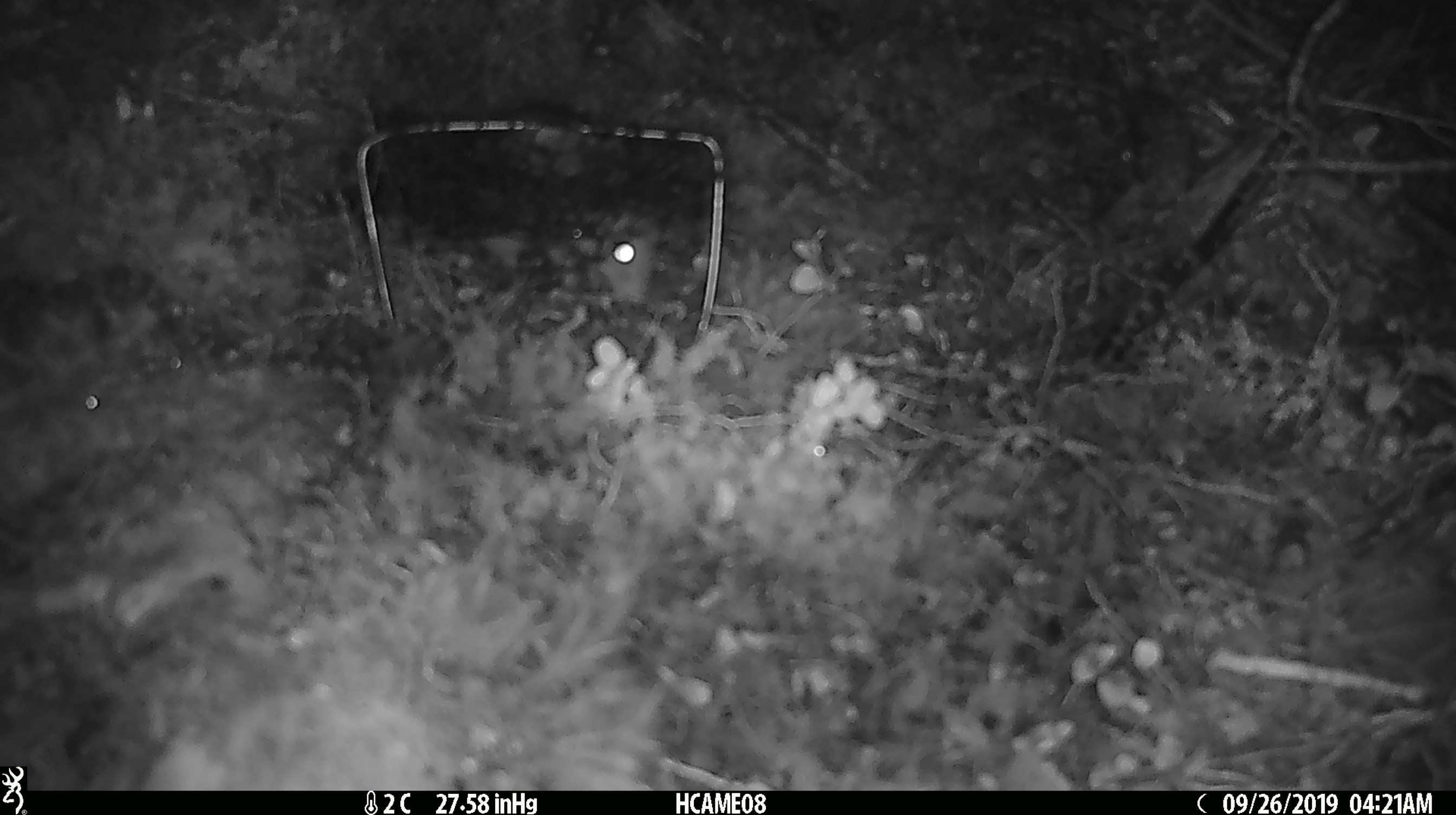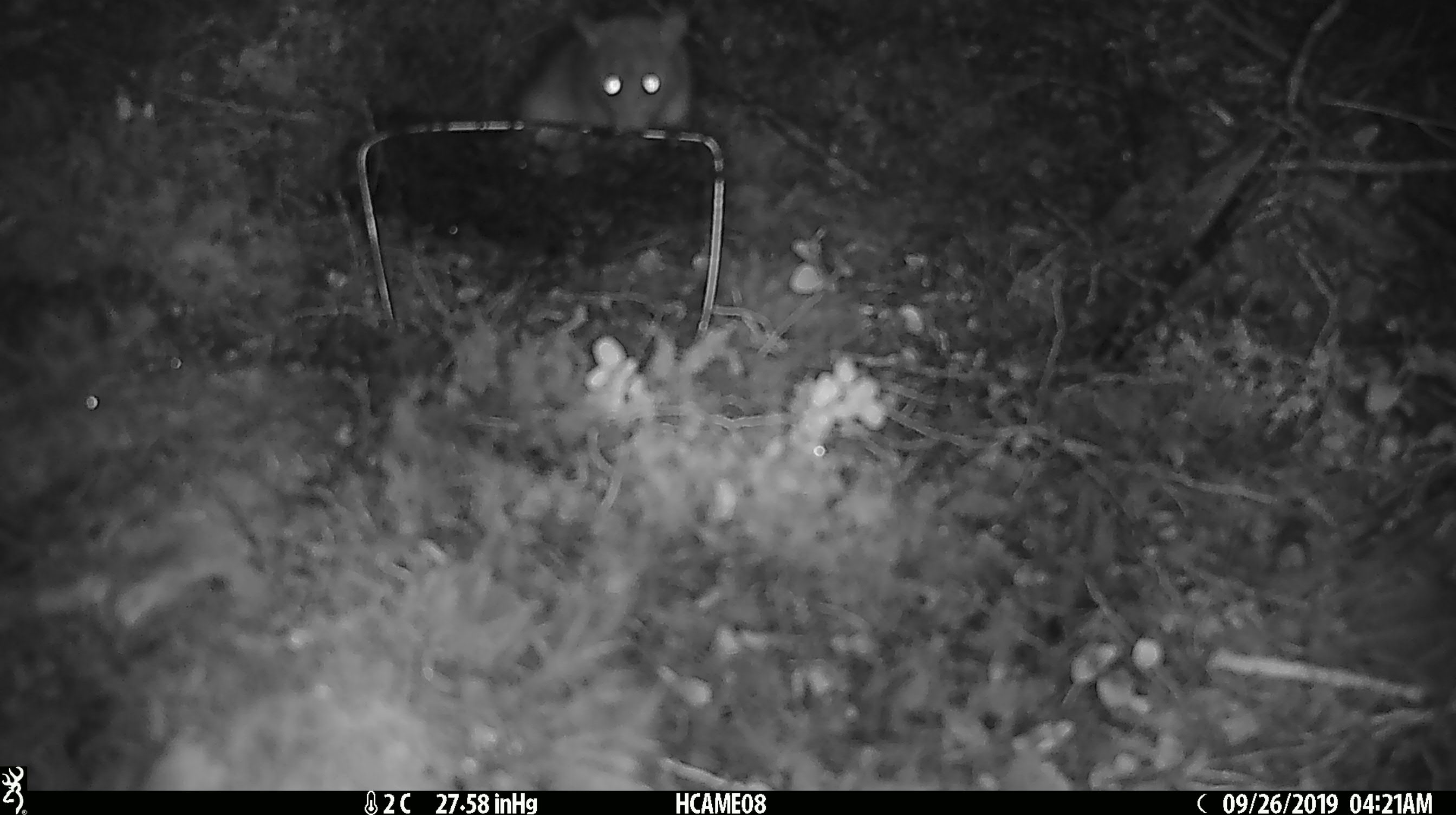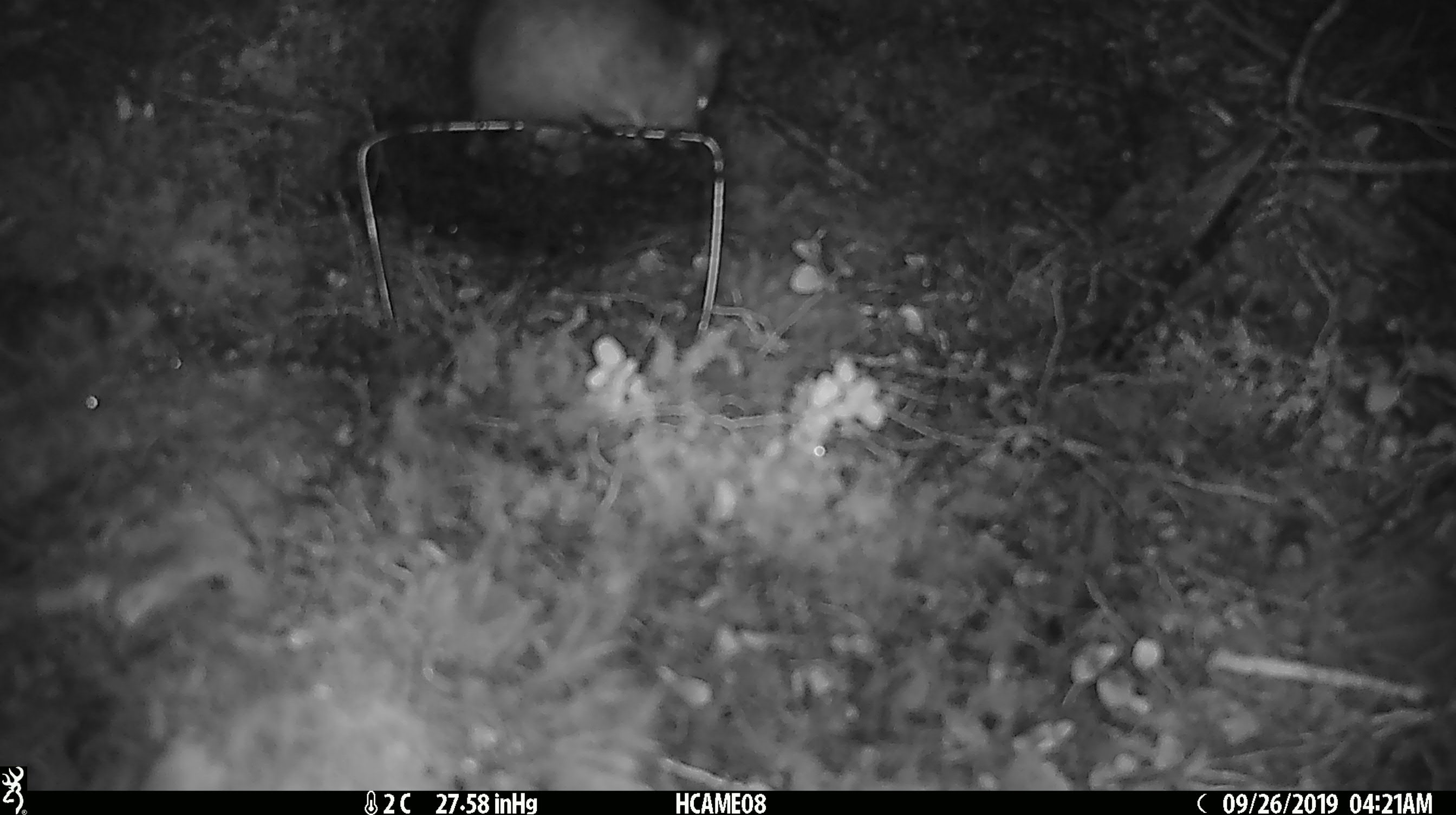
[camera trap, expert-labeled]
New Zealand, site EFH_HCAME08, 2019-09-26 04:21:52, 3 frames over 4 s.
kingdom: Animalia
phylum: Chordata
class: Mammalia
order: Rodentia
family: Muridae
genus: Rattus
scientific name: Rattus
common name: rat